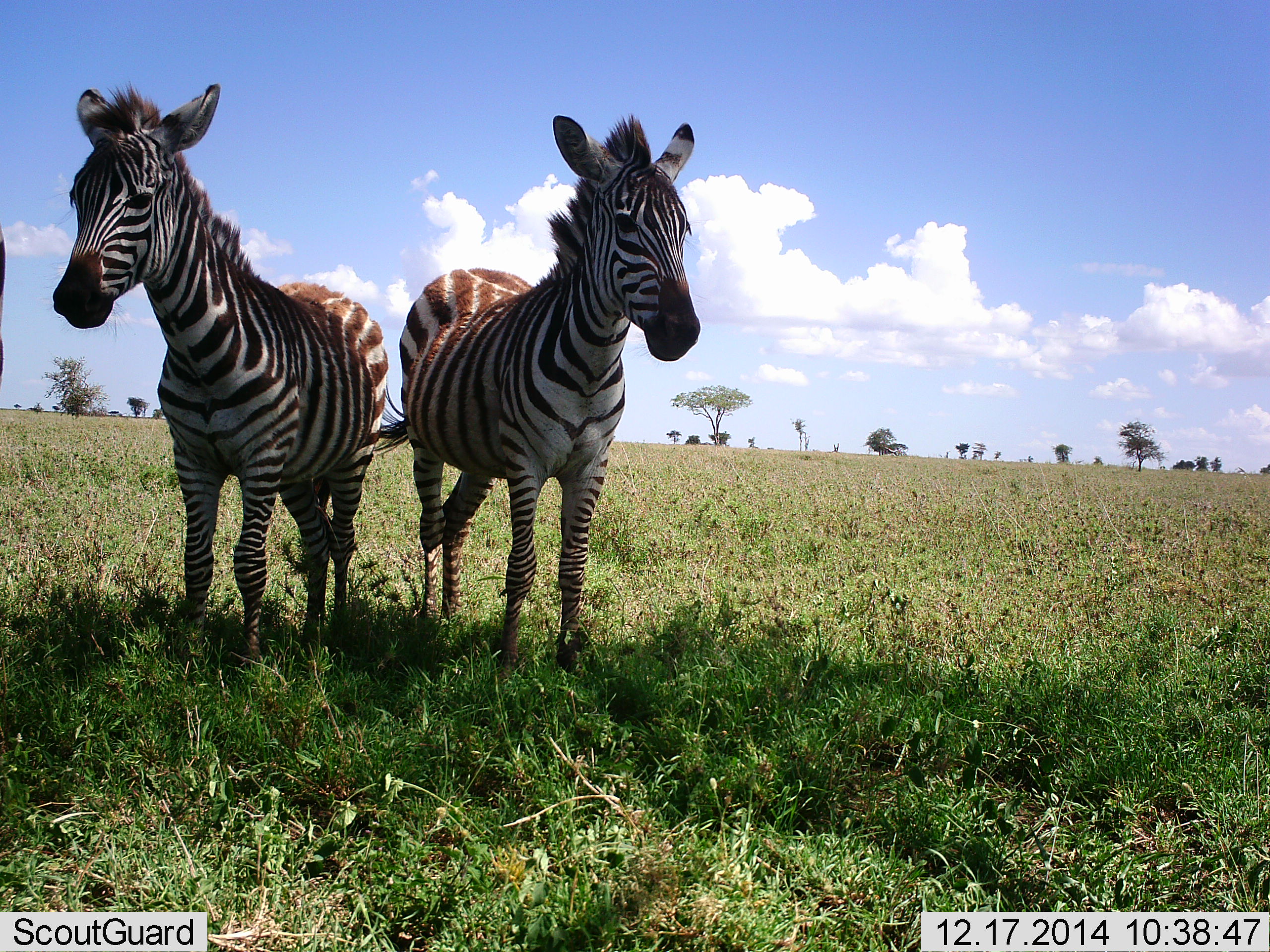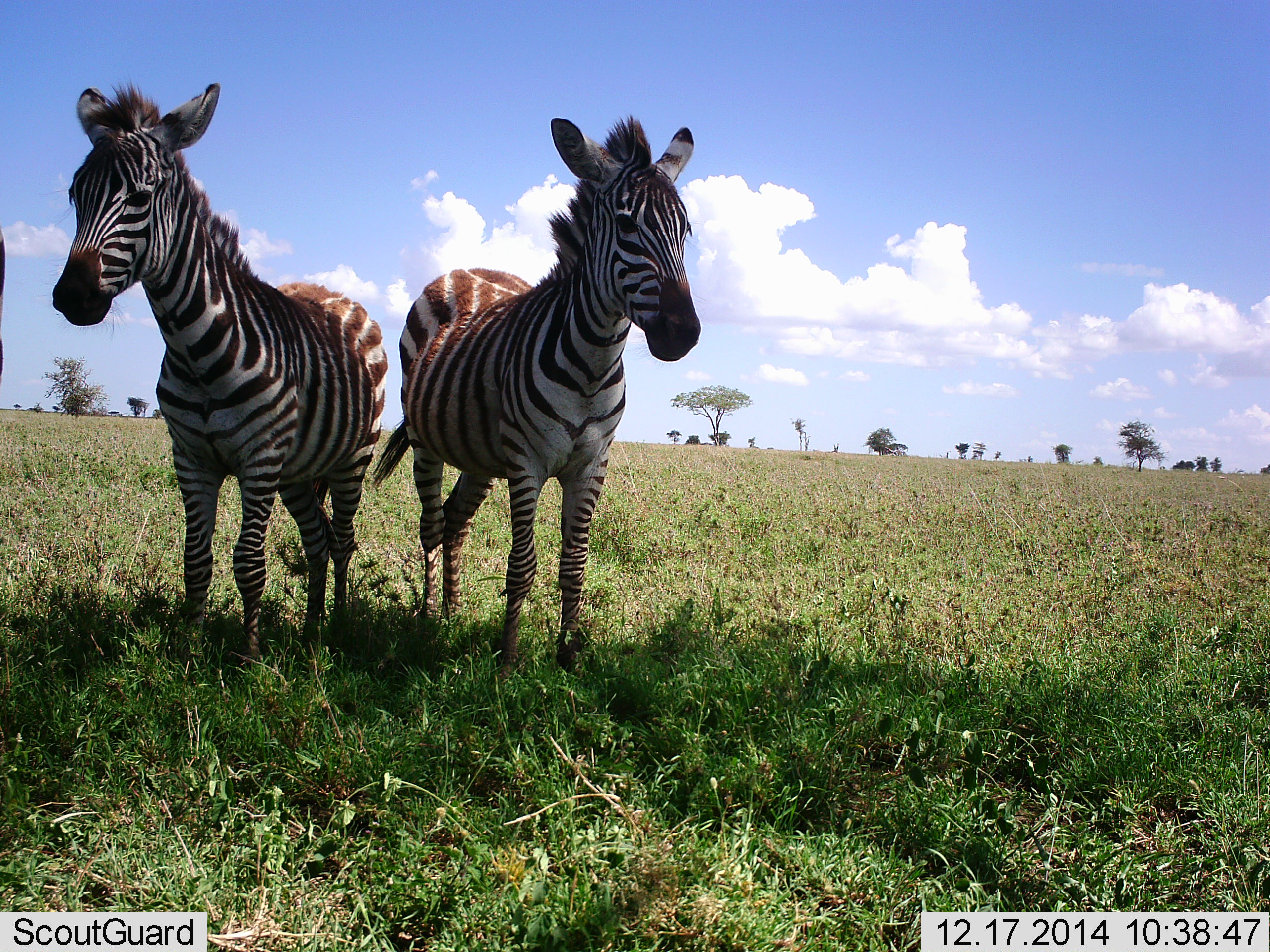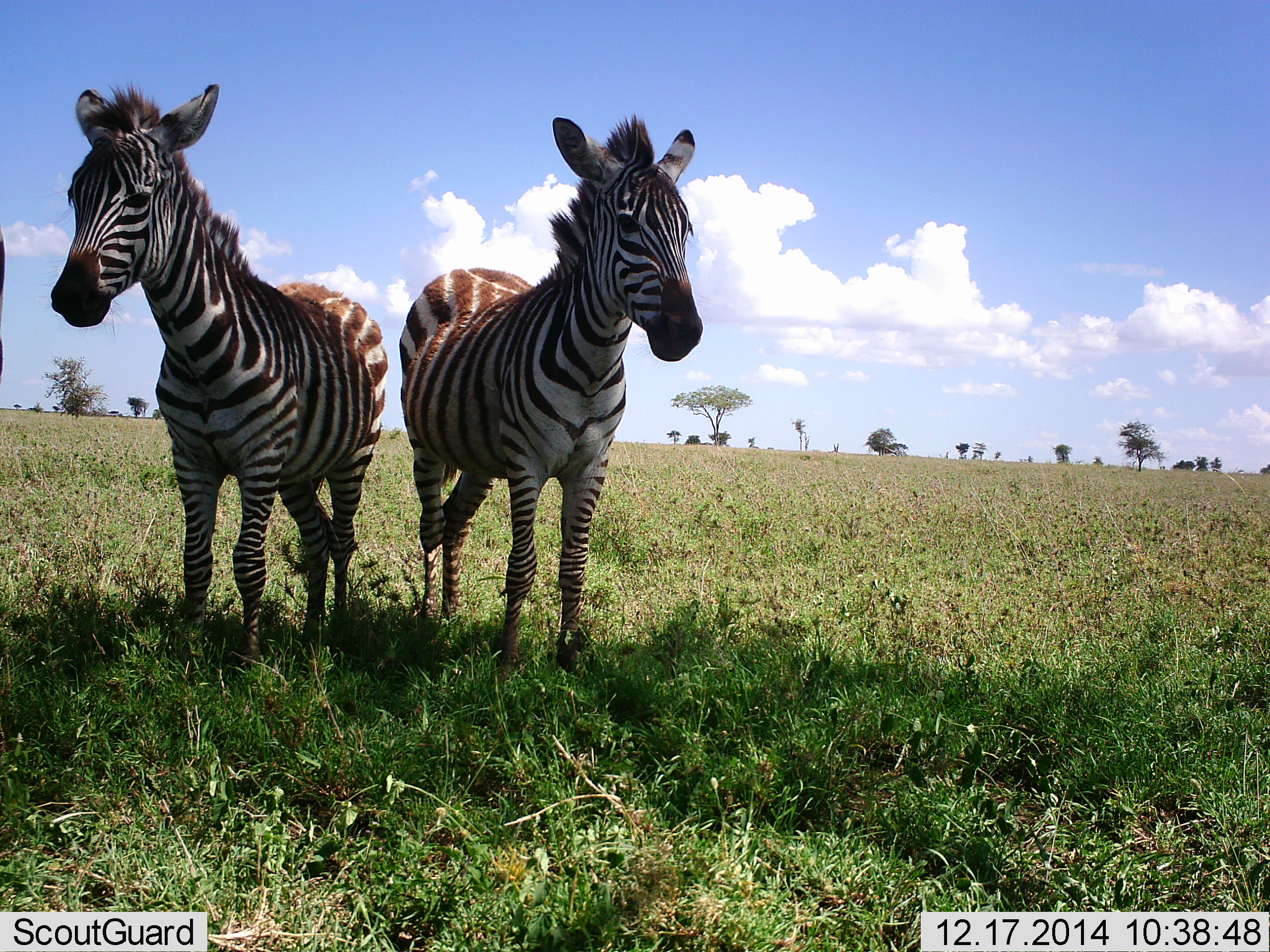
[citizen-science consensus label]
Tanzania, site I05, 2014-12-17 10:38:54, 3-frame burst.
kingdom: Animalia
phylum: Chordata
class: Mammalia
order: Perissodactyla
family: Equidae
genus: Equus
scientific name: Equus quagga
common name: plains zebra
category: zebra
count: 2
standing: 90%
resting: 0%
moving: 0%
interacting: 10%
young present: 30%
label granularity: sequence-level